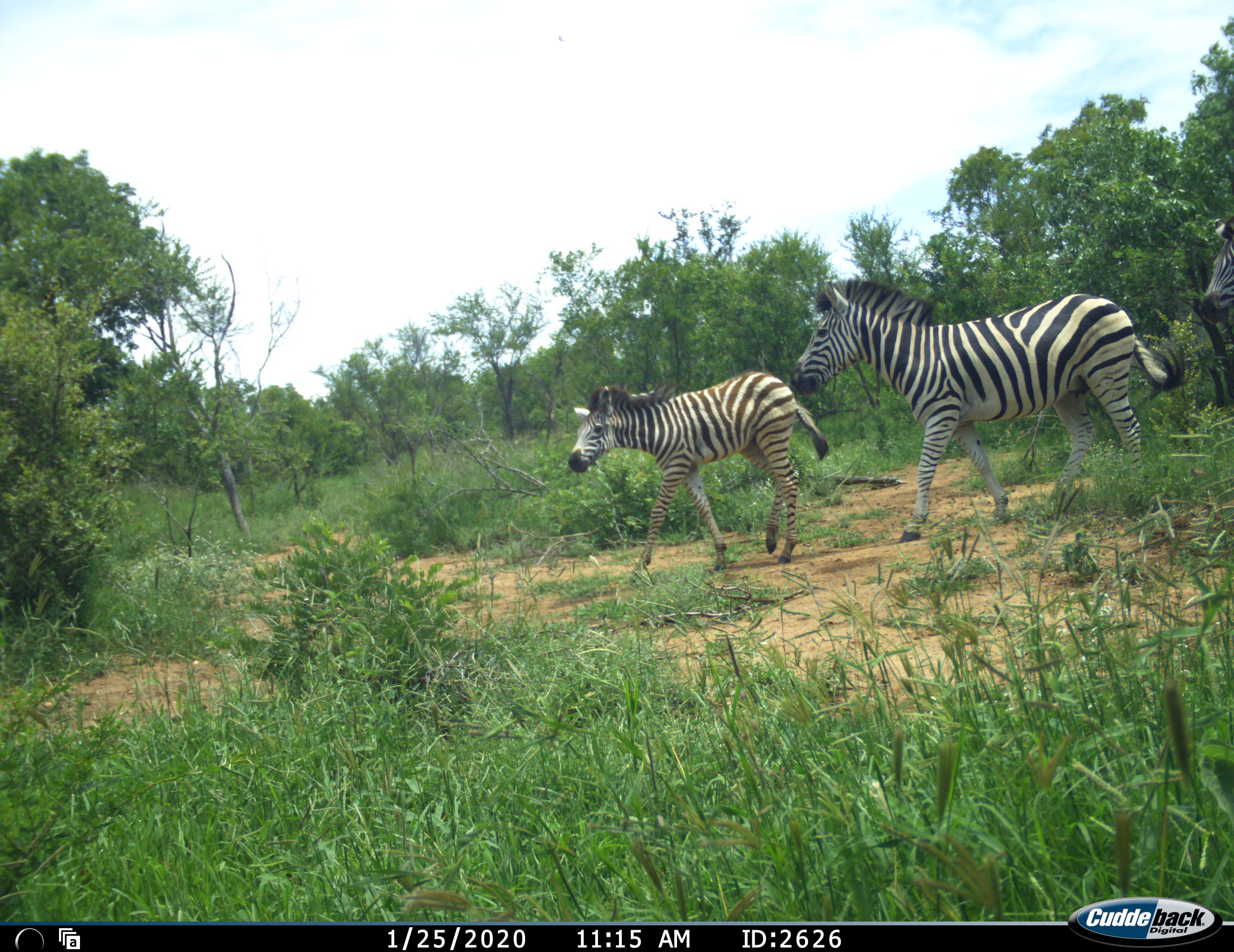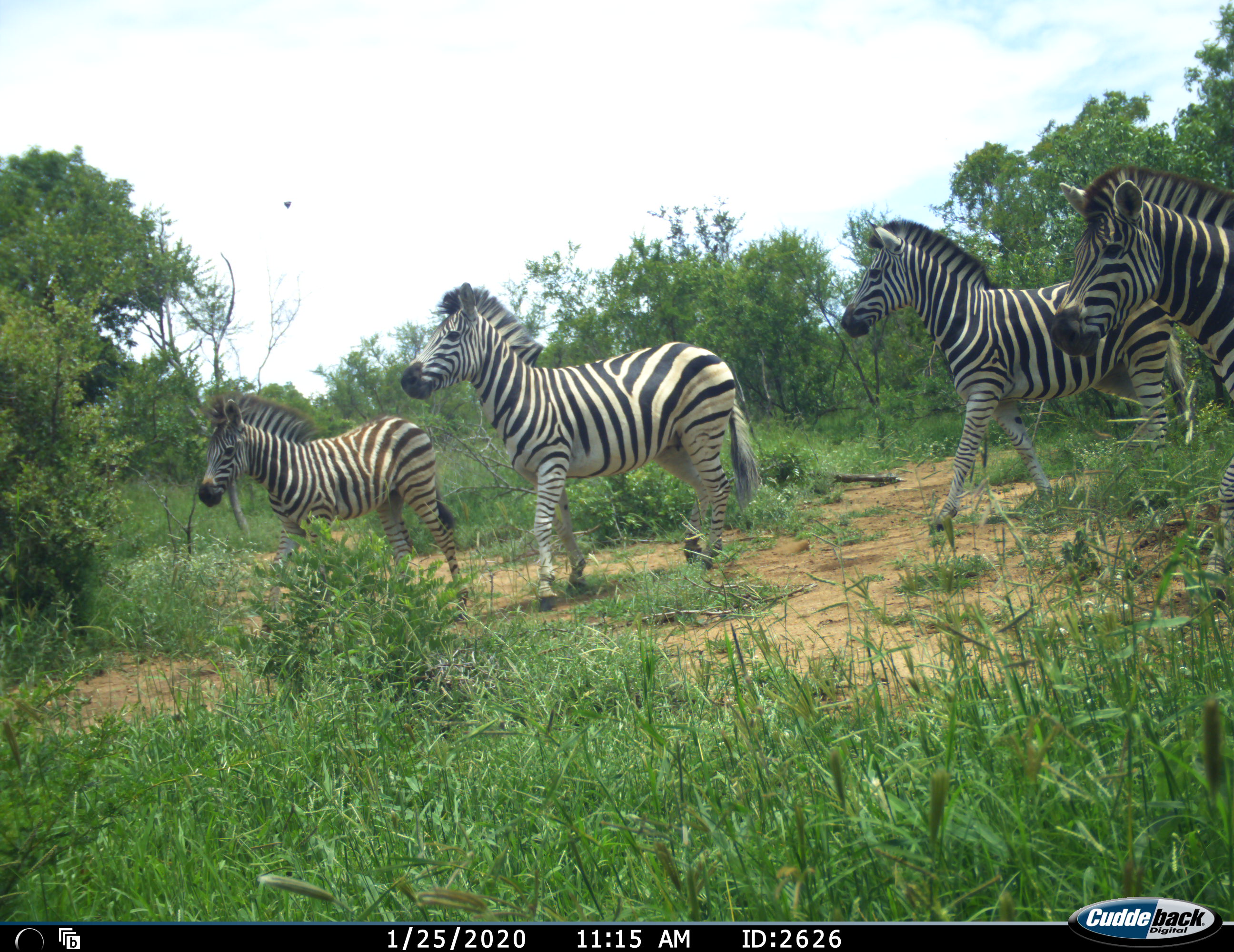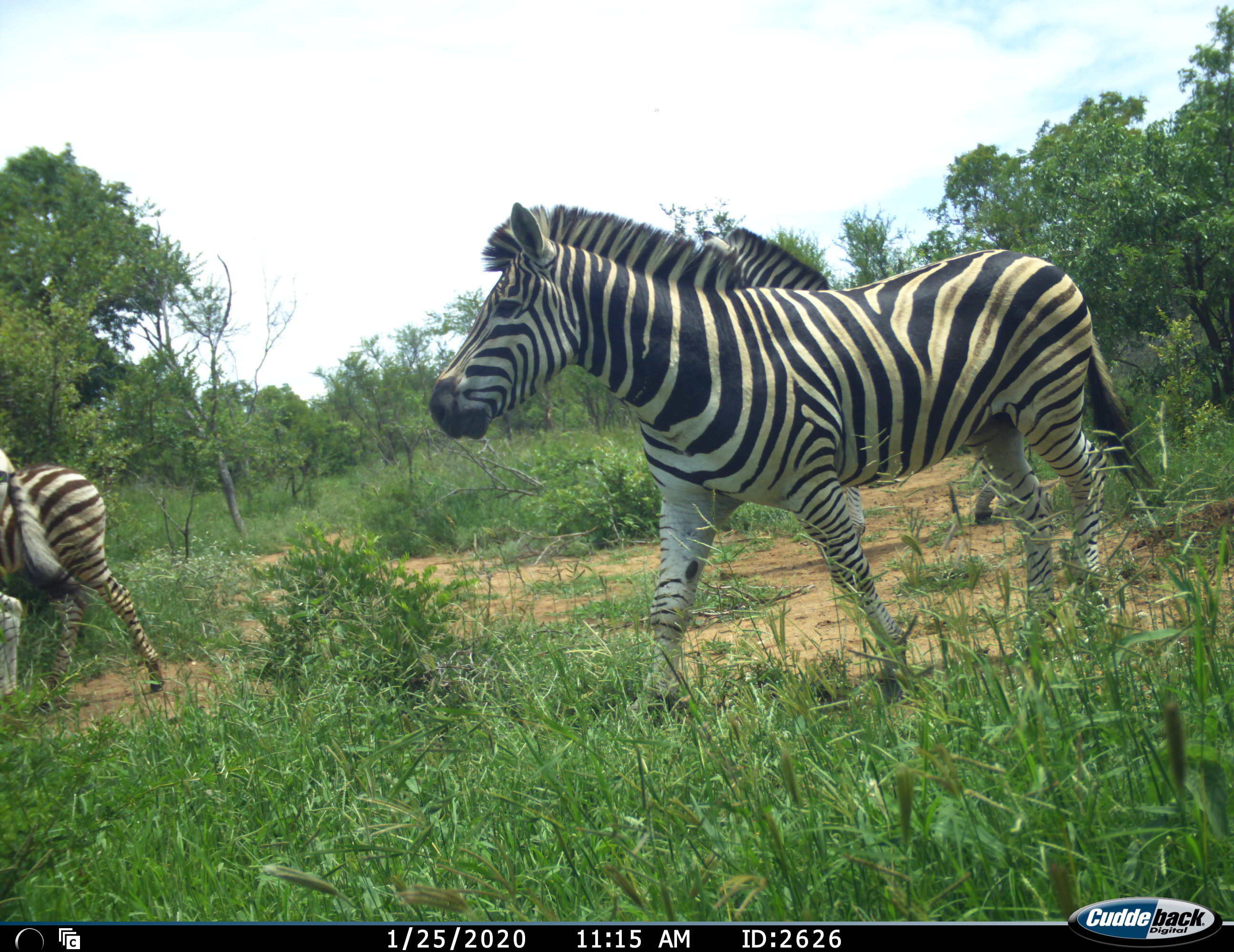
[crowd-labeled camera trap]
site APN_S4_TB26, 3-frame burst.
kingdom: Animalia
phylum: Chordata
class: Mammalia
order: Perissodactyla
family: Equidae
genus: Equus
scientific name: Equus quagga burchellii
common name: burchell's zebra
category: zebraburchells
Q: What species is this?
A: Zebraburchells (burchell's zebra) (Equus quagga burchellii).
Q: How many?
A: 4.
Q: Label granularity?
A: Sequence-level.